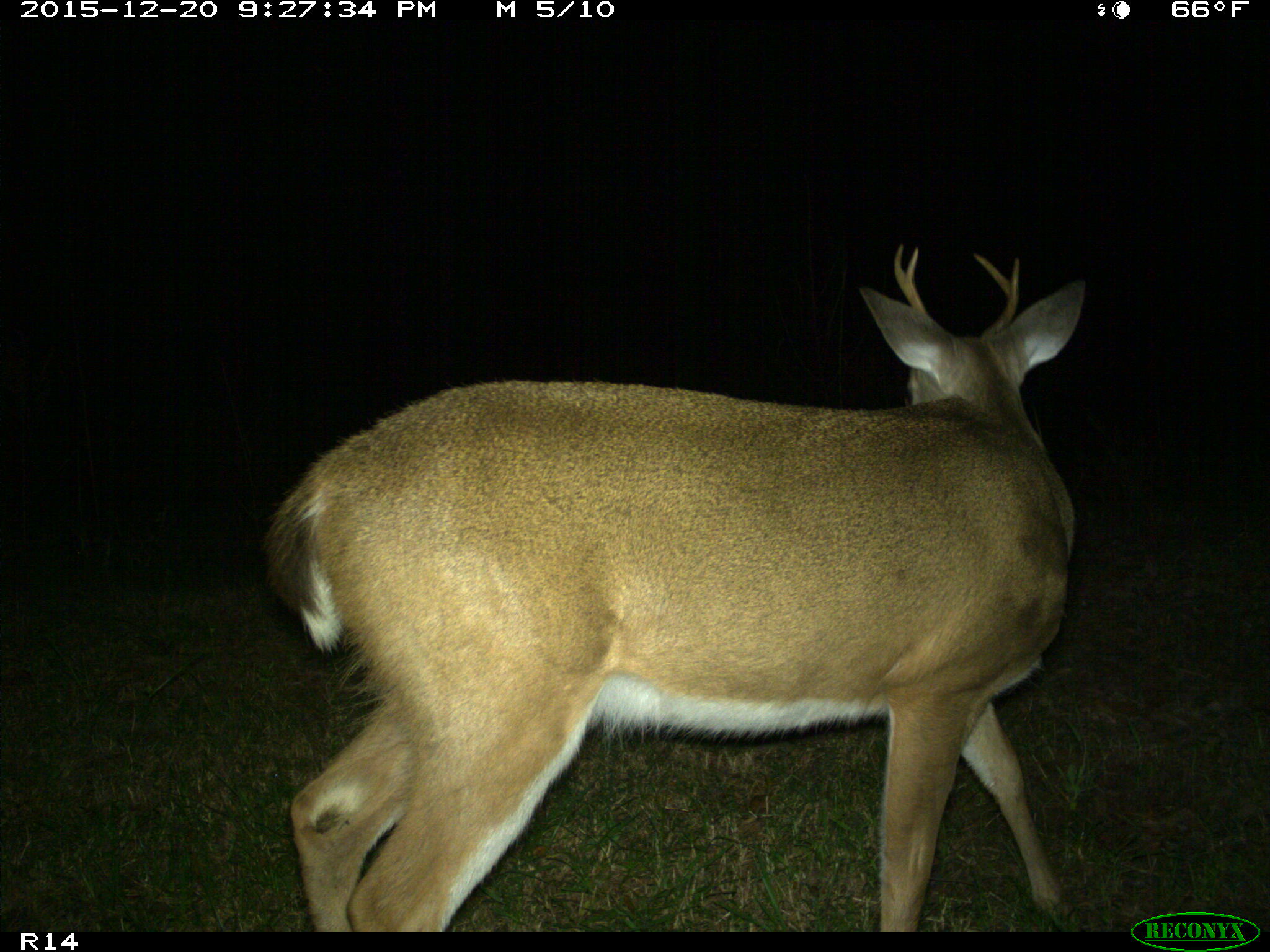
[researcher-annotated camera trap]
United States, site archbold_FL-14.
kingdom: Animalia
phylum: Chordata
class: Mammalia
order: Artiodactyla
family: Cervidae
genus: Odocoileus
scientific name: Odocoileus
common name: deer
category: unidentified deer